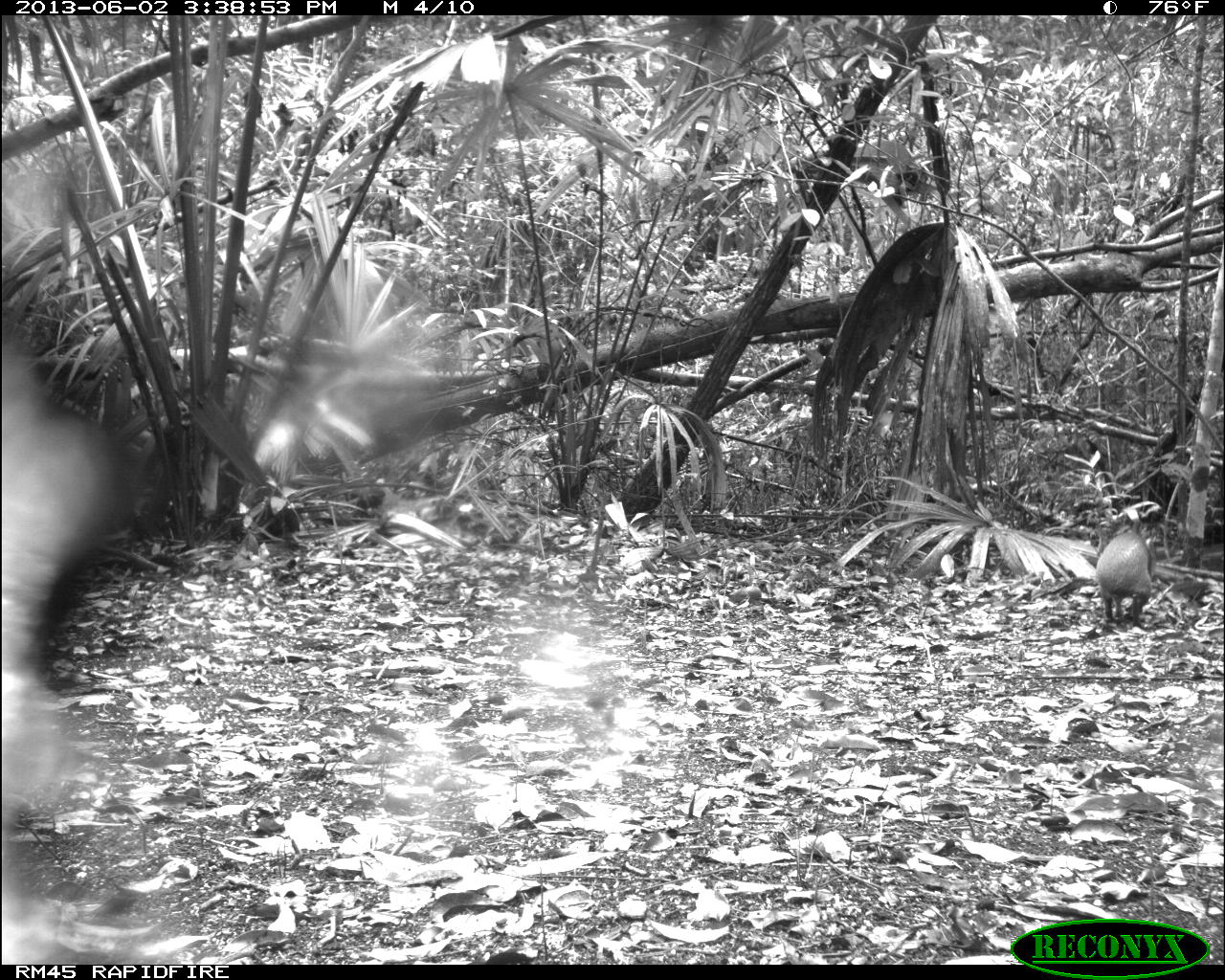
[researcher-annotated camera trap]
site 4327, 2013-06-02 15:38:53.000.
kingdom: Animalia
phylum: Chordata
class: Mammalia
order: Rodentia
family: Dasyproctidae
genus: Dasyprocta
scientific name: Dasyprocta punctata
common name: central american agouti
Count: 1.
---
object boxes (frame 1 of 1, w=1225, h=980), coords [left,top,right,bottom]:
dasyprocta punctata: [1095,516,1157,625]